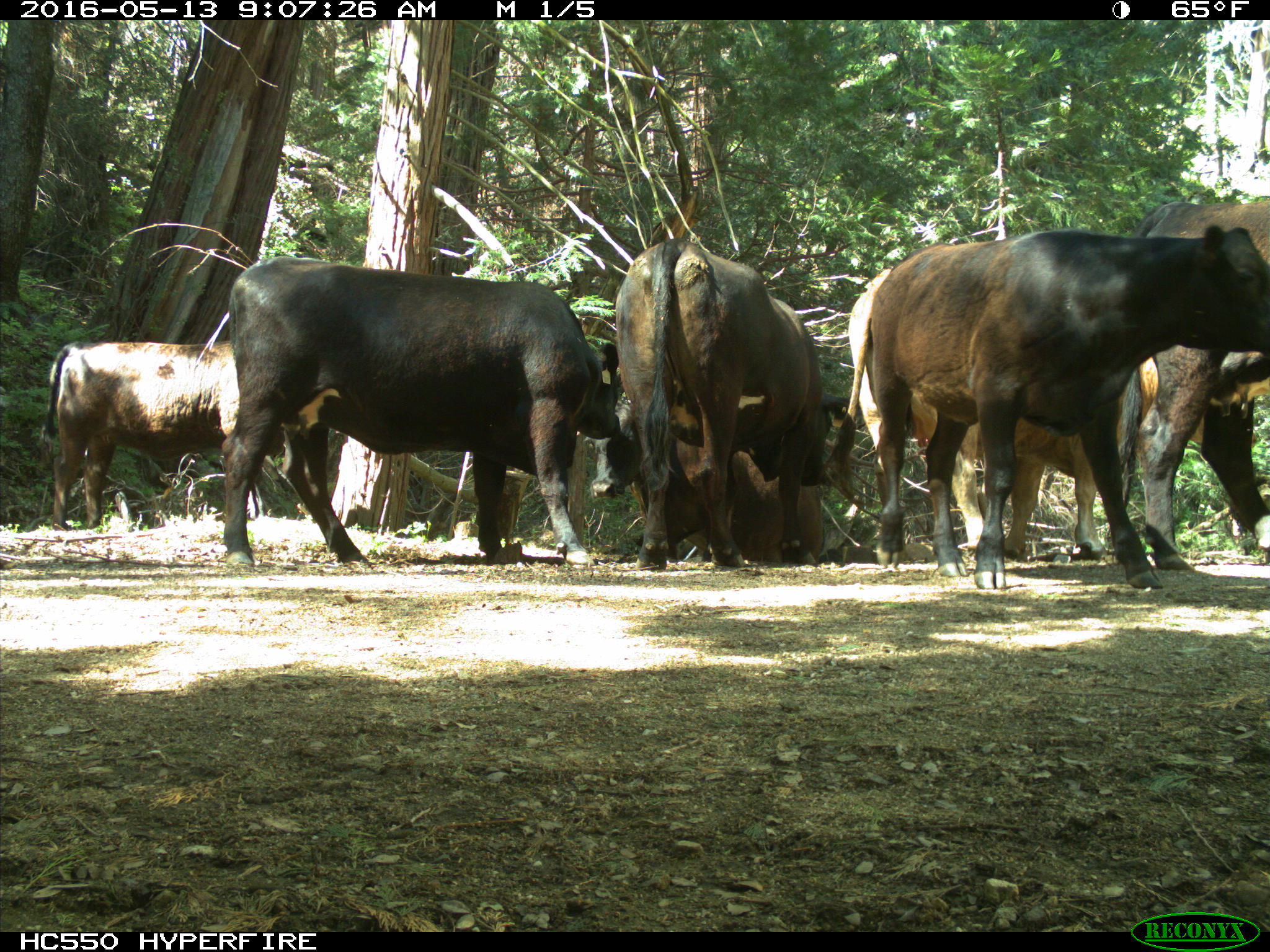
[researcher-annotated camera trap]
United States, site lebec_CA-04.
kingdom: Animalia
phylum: Chordata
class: Mammalia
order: Artiodactyla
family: Bovidae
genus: Bos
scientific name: Bos taurus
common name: domestic cow